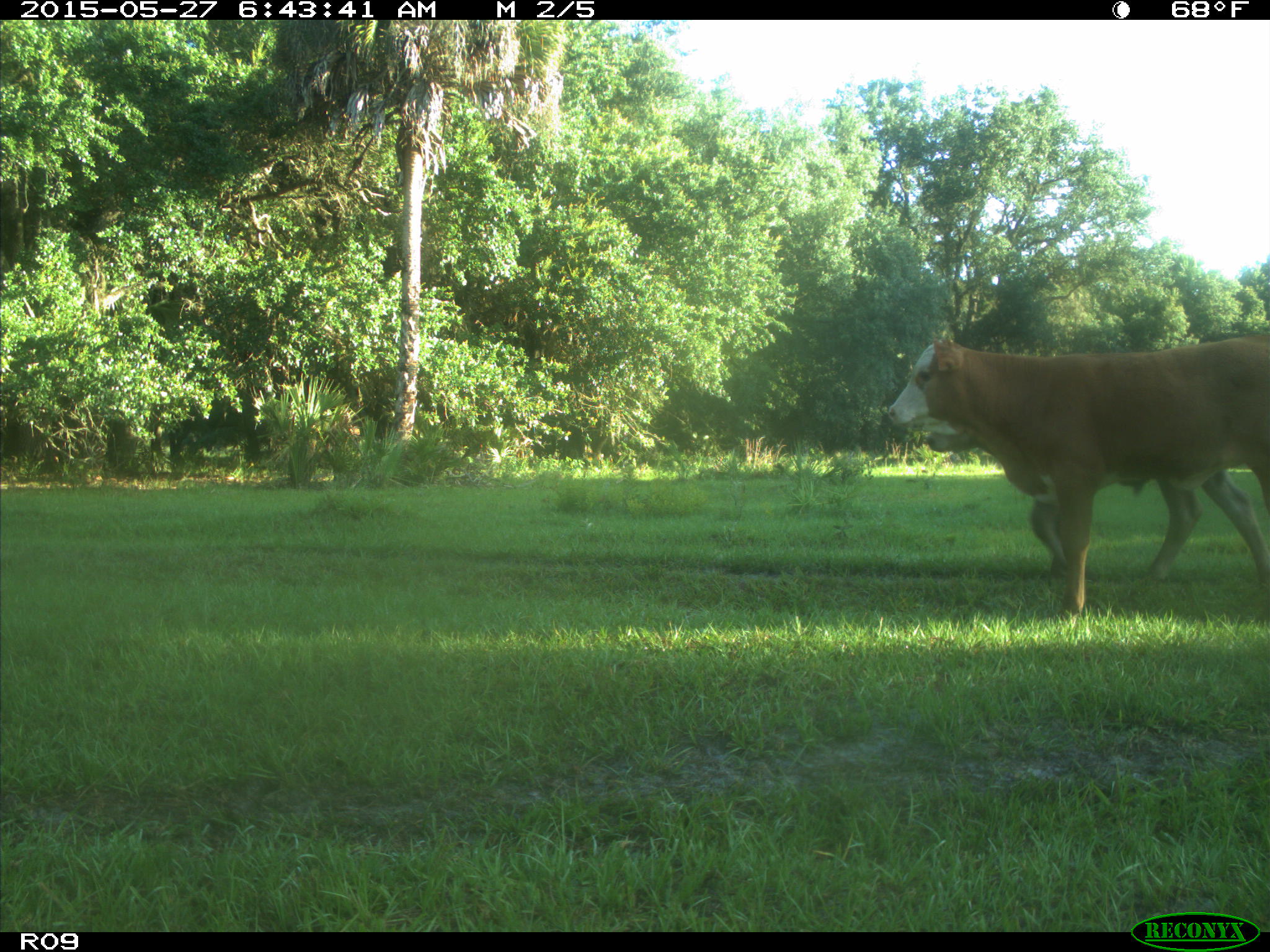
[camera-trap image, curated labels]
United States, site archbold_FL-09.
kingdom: Animalia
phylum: Chordata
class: Mammalia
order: Artiodactyla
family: Bovidae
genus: Bos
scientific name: Bos taurus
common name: domestic cow